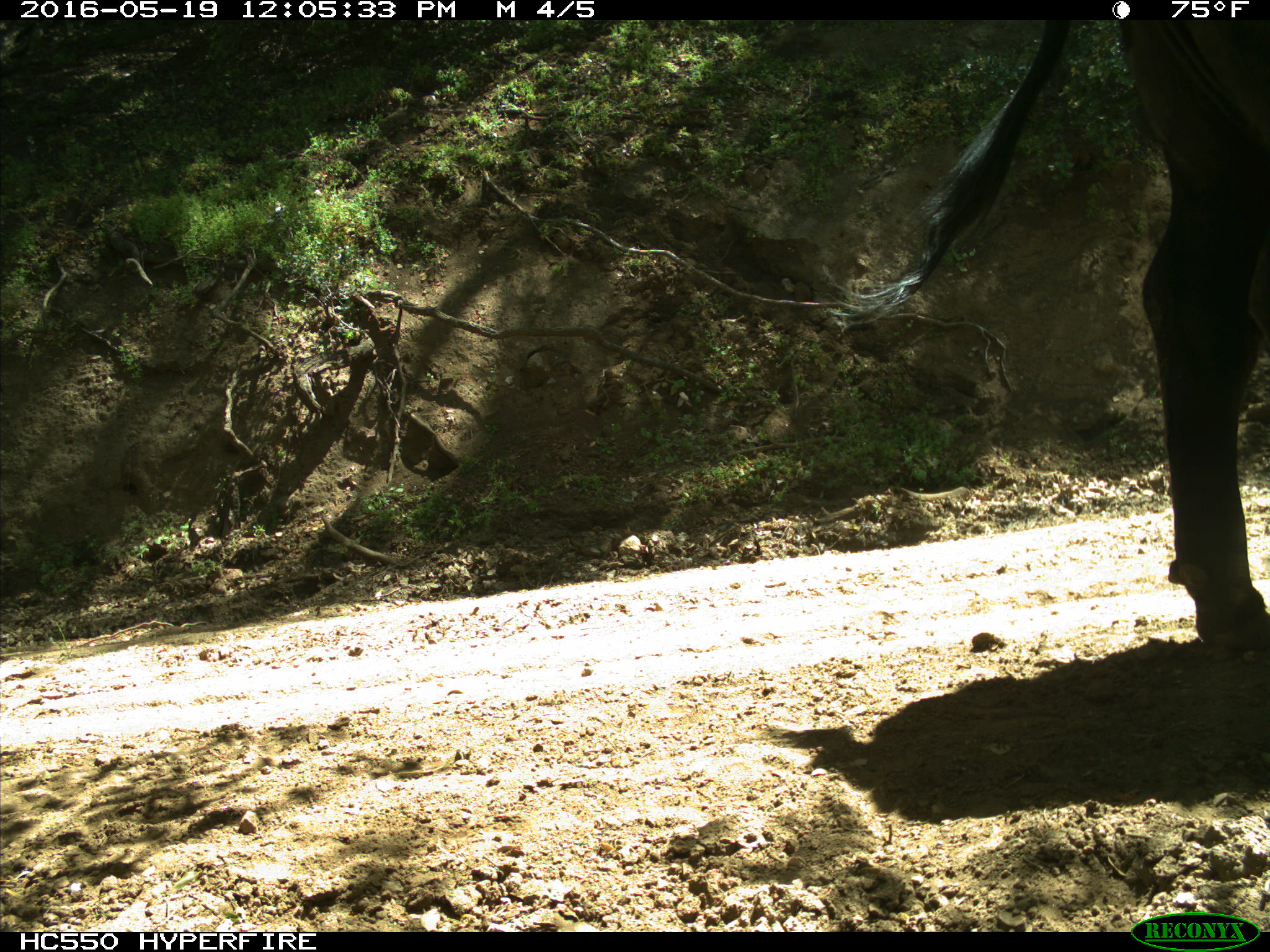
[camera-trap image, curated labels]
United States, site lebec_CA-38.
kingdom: Animalia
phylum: Chordata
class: Mammalia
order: Artiodactyla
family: Bovidae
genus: Bos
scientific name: Bos taurus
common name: domestic cow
Bos taurus (domestic cow).